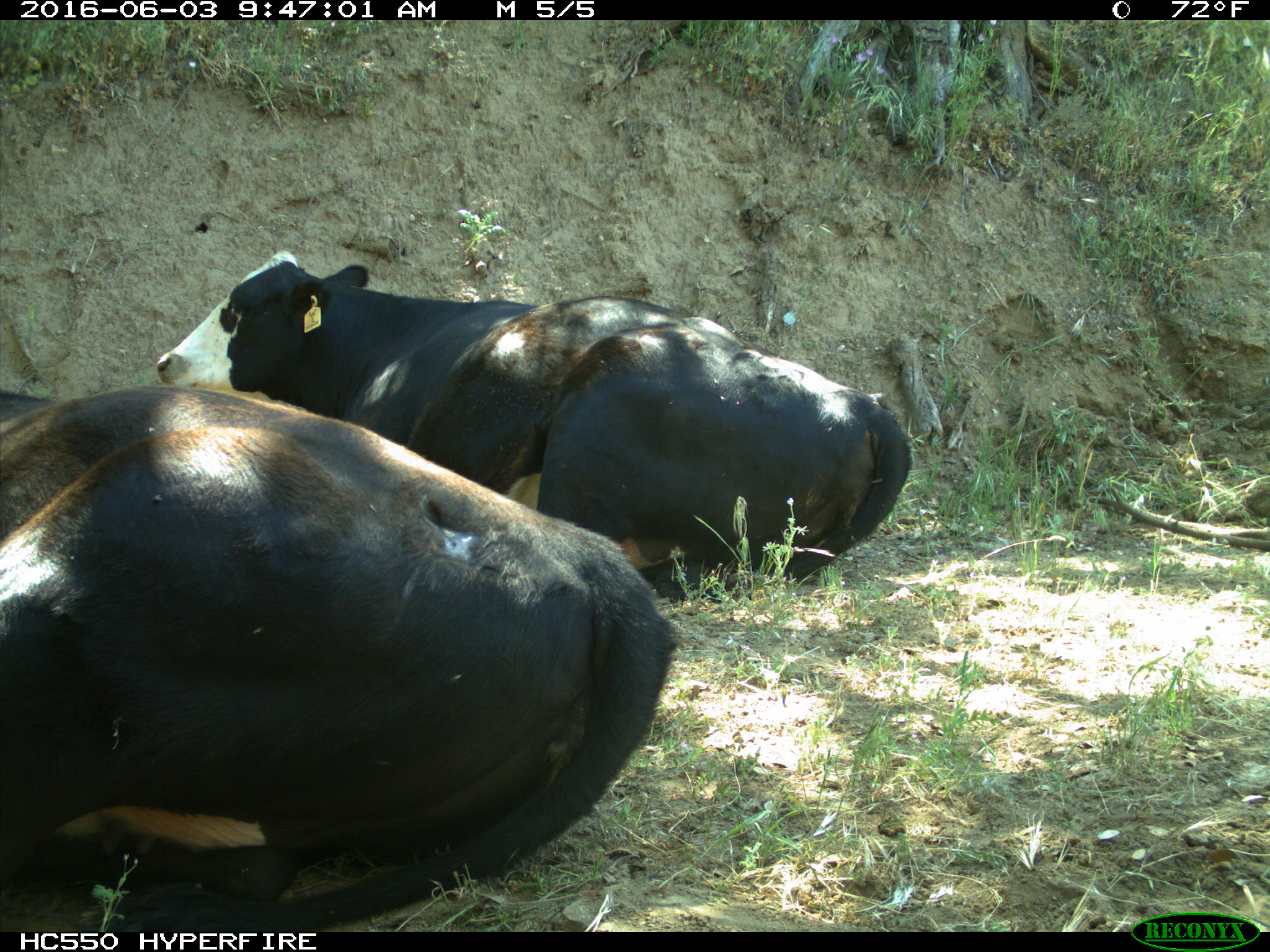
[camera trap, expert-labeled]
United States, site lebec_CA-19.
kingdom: Animalia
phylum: Chordata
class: Mammalia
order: Artiodactyla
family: Bovidae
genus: Bos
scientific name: Bos taurus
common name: domestic cow